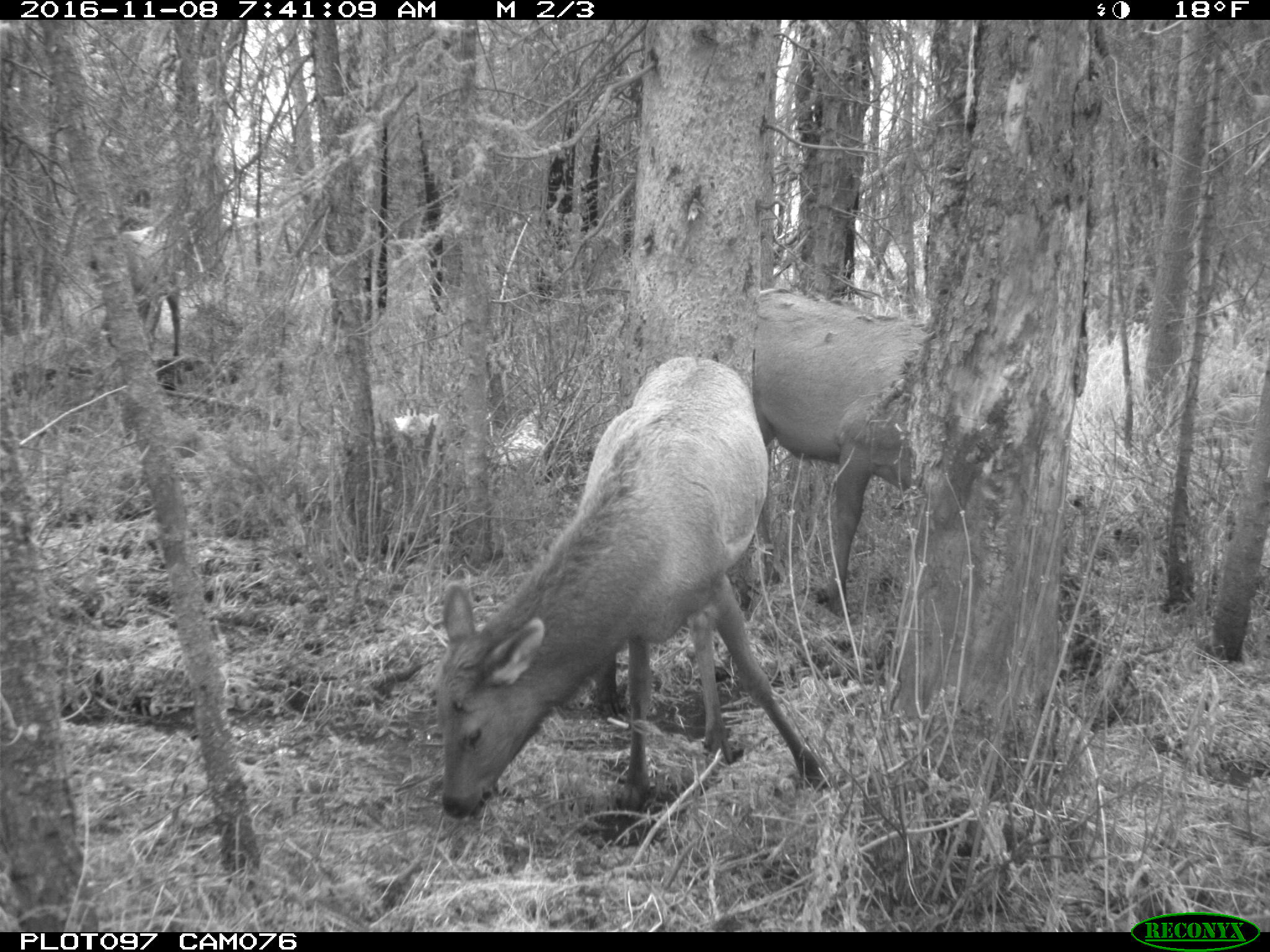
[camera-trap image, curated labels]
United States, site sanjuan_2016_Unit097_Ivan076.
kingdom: Animalia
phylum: Chordata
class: Mammalia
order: Artiodactyla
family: Cervidae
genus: Cervus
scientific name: Cervus elaphus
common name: red deer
Cervus elaphus (red deer).